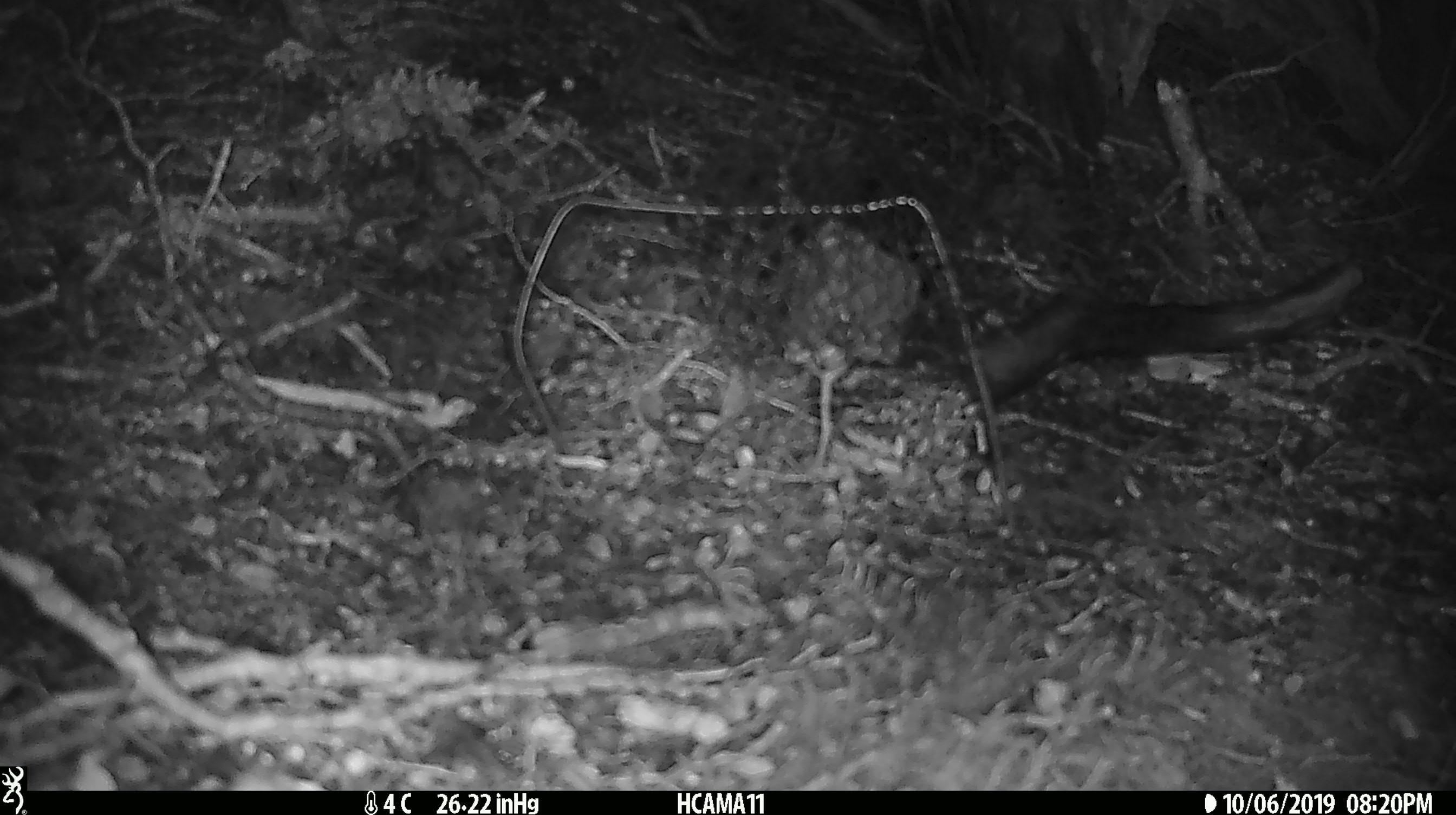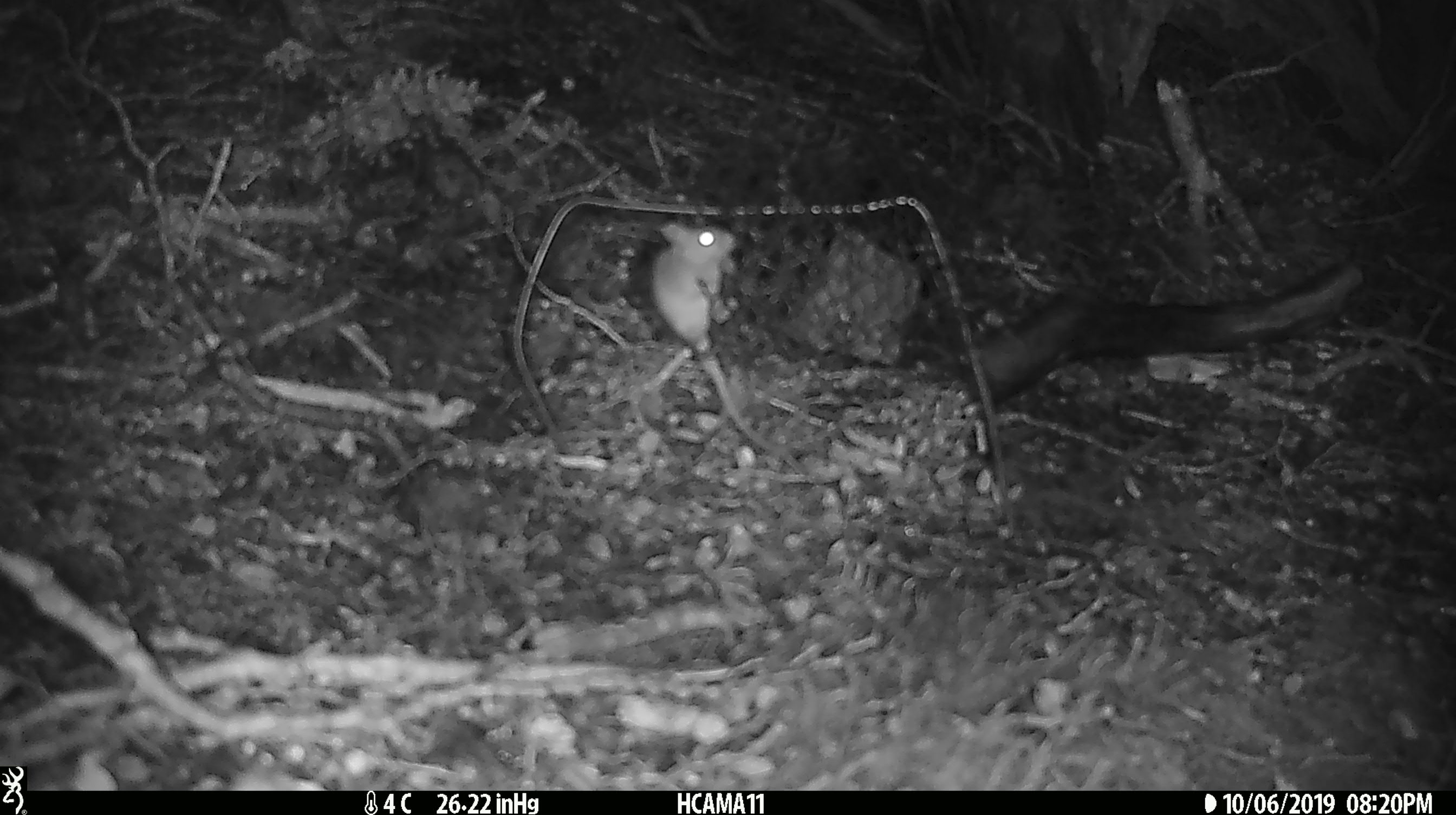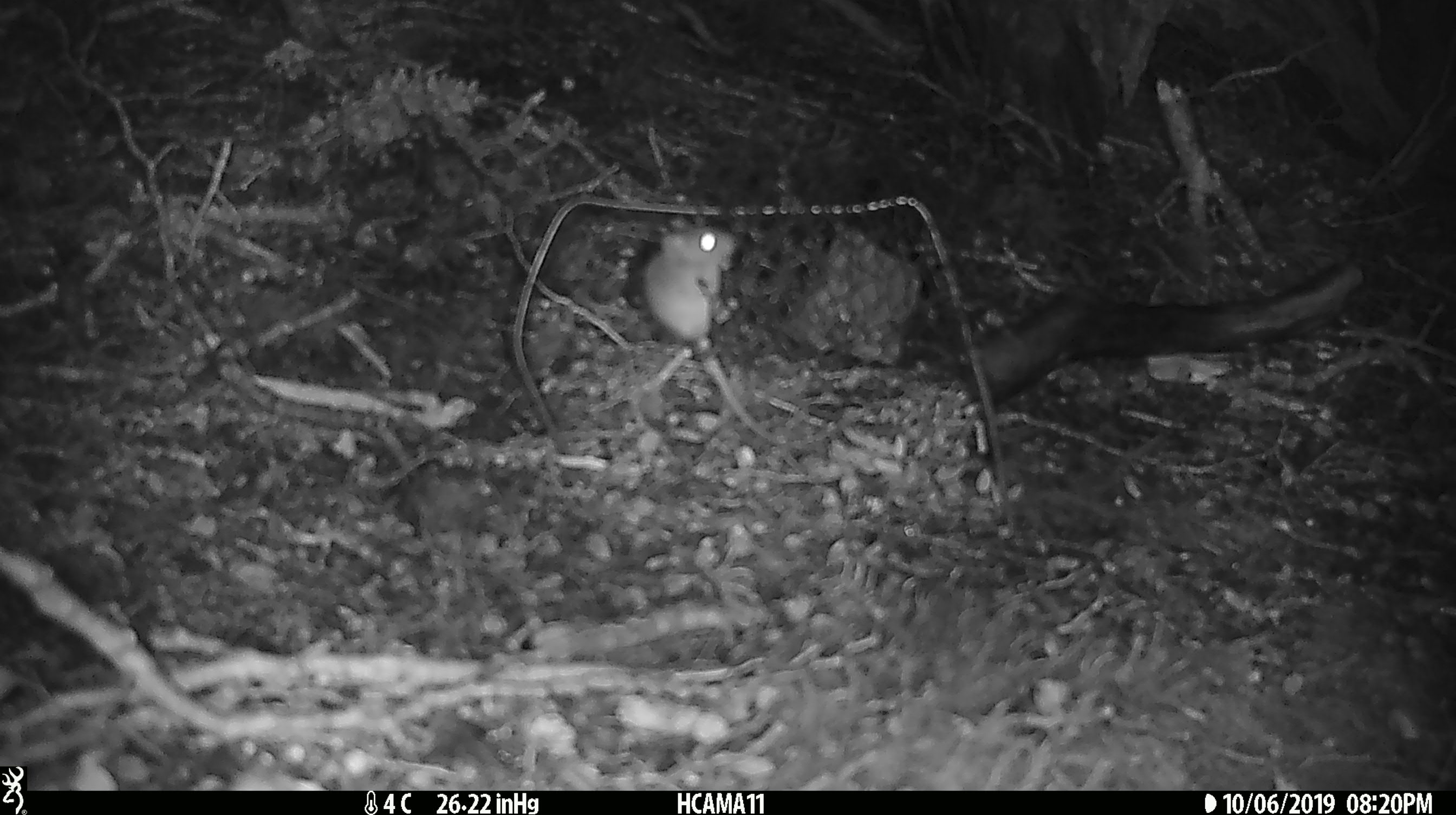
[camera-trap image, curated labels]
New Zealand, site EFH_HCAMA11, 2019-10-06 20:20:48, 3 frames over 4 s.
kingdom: Animalia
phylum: Chordata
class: Mammalia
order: Rodentia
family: Muridae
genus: Mus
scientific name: Mus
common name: mouse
Mouse (Mus).